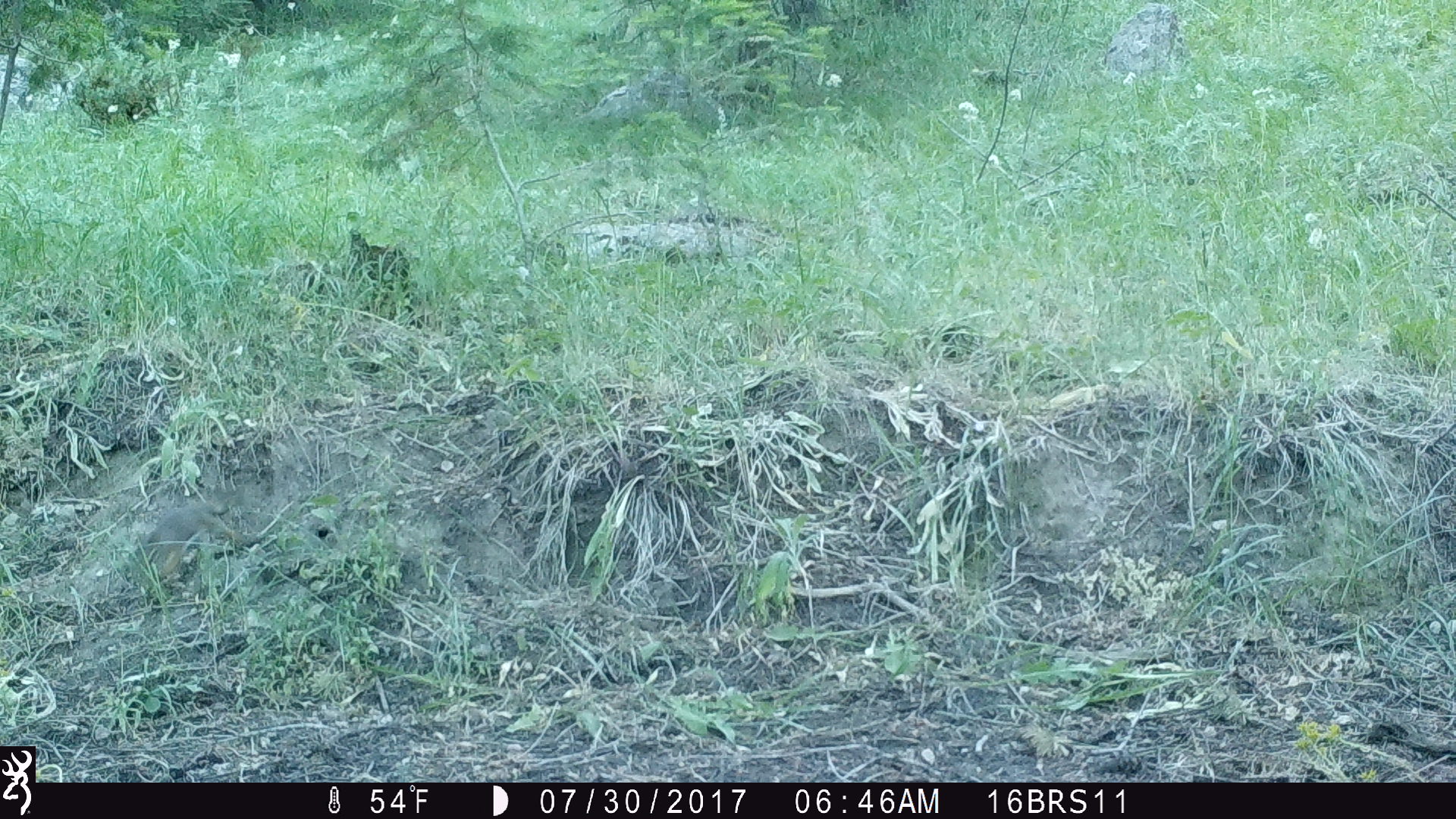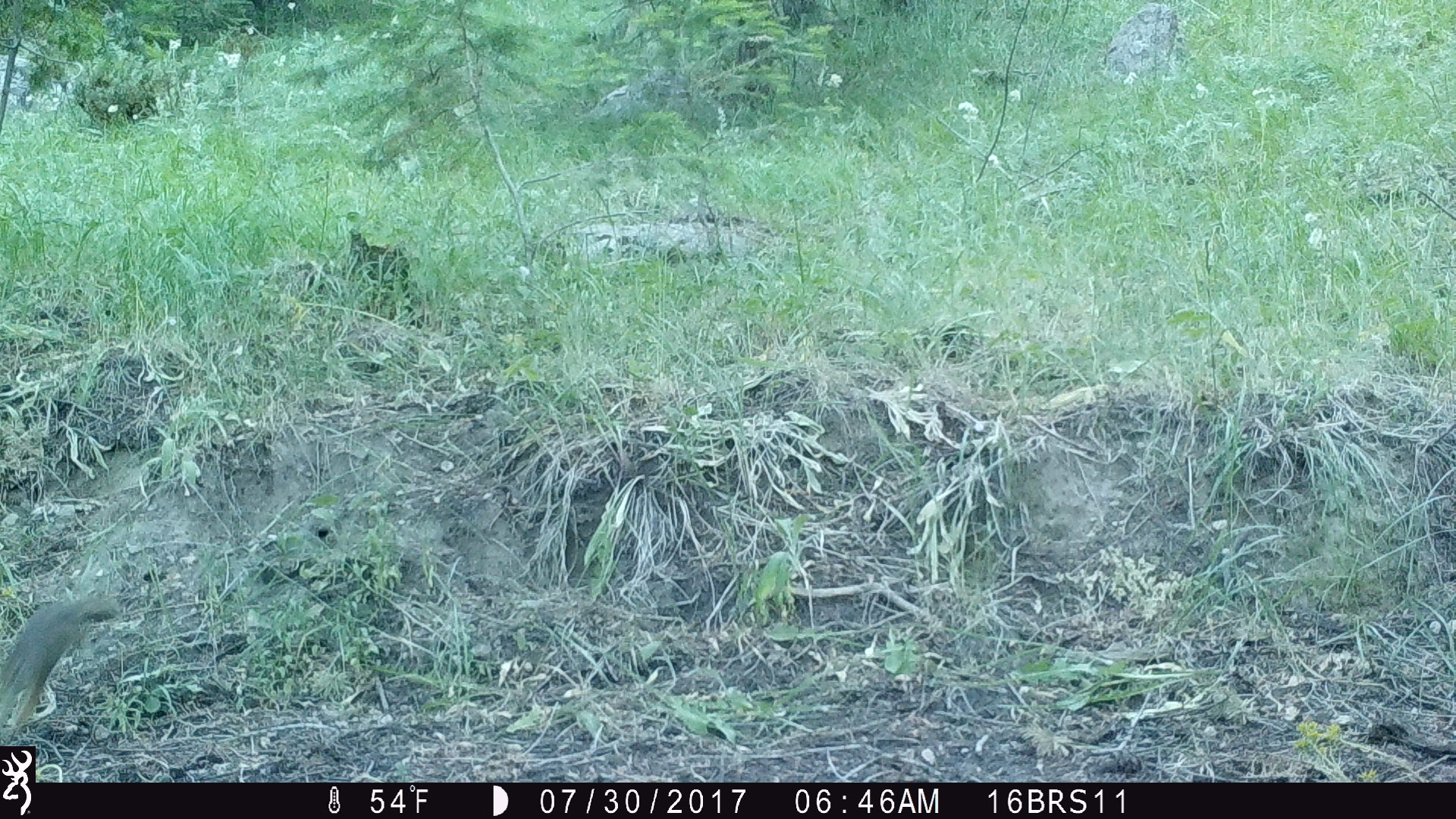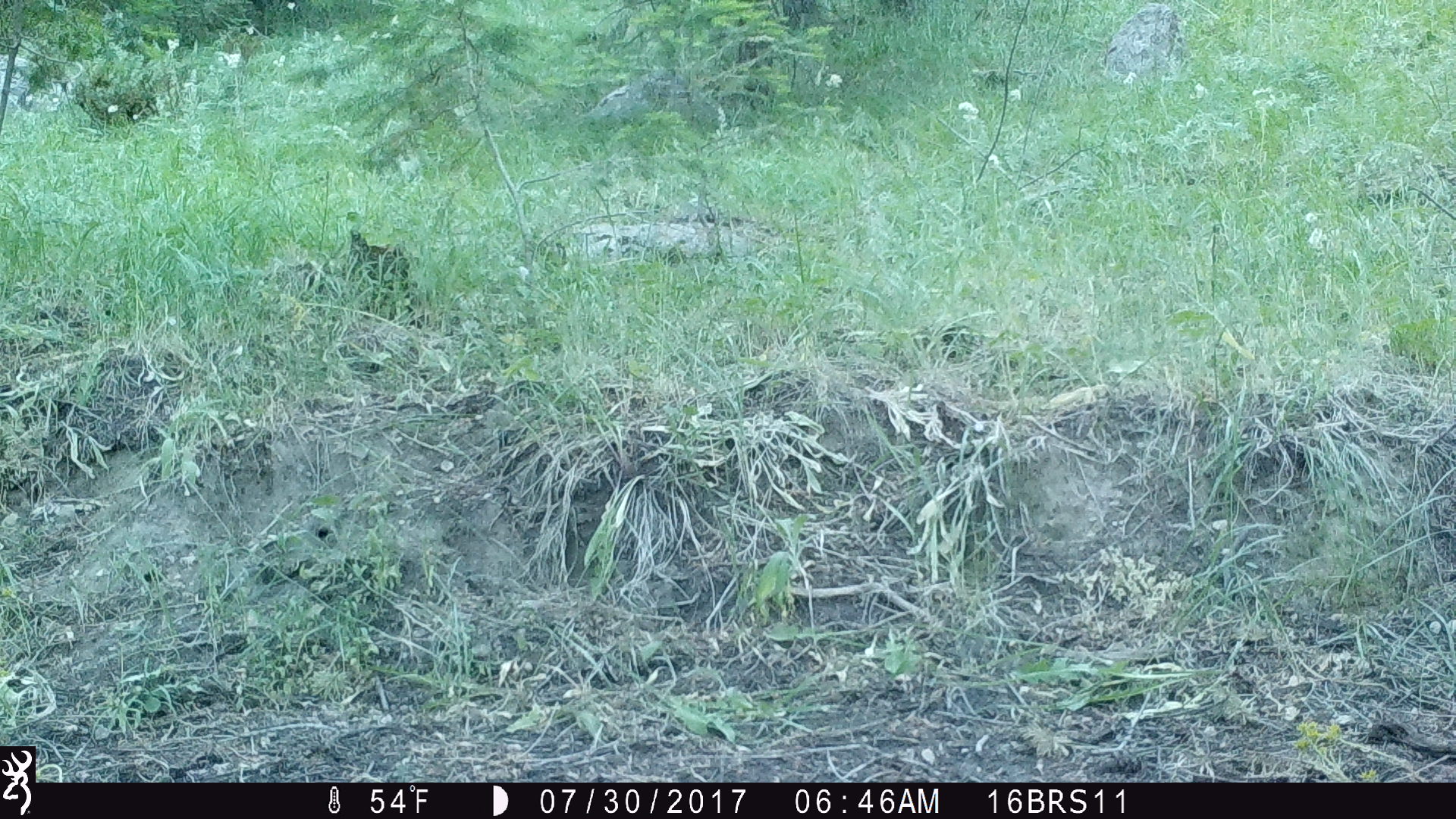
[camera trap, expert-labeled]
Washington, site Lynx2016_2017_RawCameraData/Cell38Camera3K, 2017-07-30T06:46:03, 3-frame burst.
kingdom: Animalia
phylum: Chordata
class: Mammalia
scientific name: Mammalia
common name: small mammal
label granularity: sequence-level